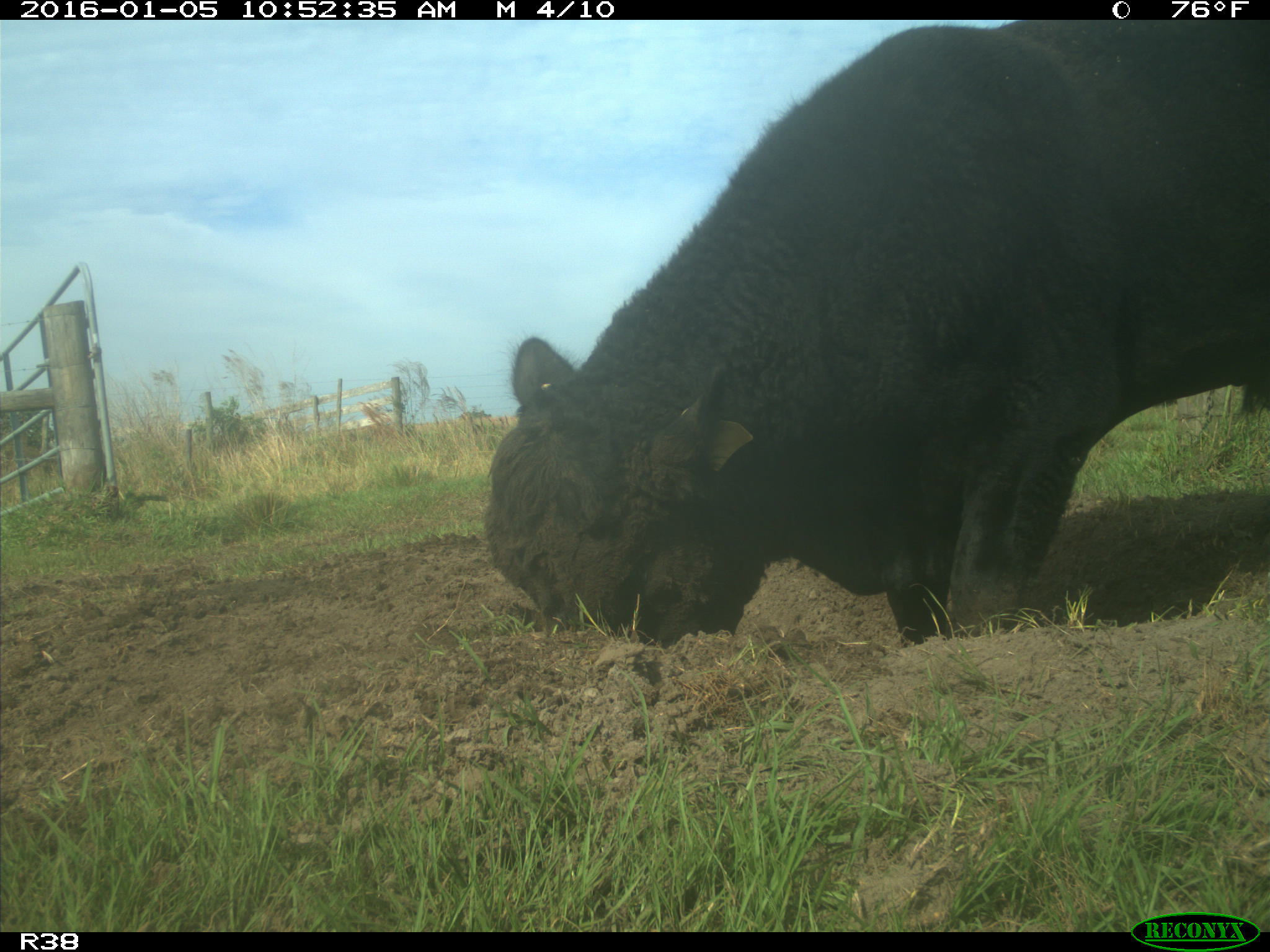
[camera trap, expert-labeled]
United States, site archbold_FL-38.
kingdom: Animalia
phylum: Chordata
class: Mammalia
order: Artiodactyla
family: Bovidae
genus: Bos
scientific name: Bos taurus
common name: domestic cow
Bos taurus (domestic cow).